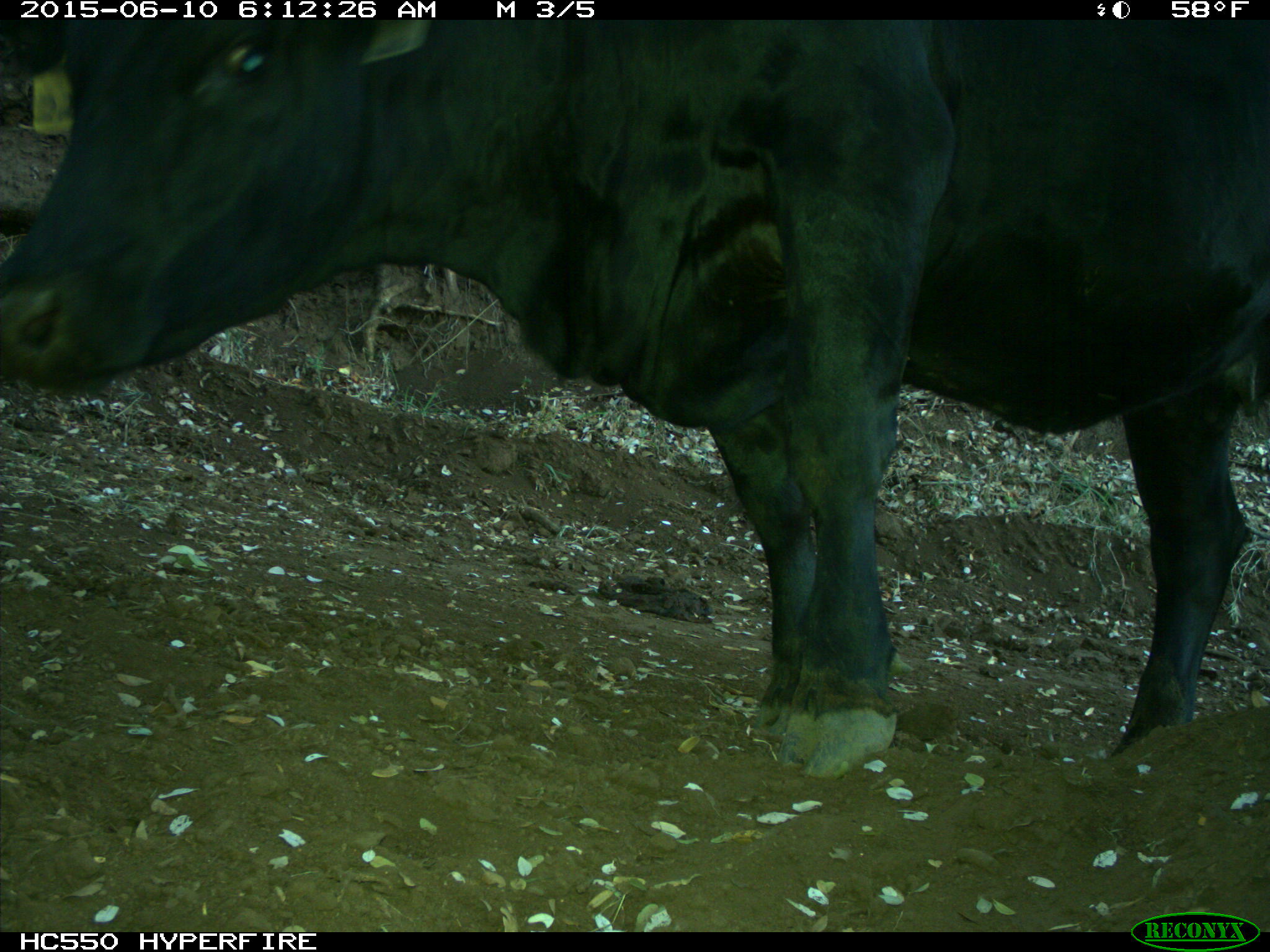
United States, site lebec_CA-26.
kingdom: Animalia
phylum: Chordata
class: Mammalia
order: Artiodactyla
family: Bovidae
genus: Bos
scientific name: Bos taurus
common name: domestic cow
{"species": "Bos taurus (domestic cow)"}